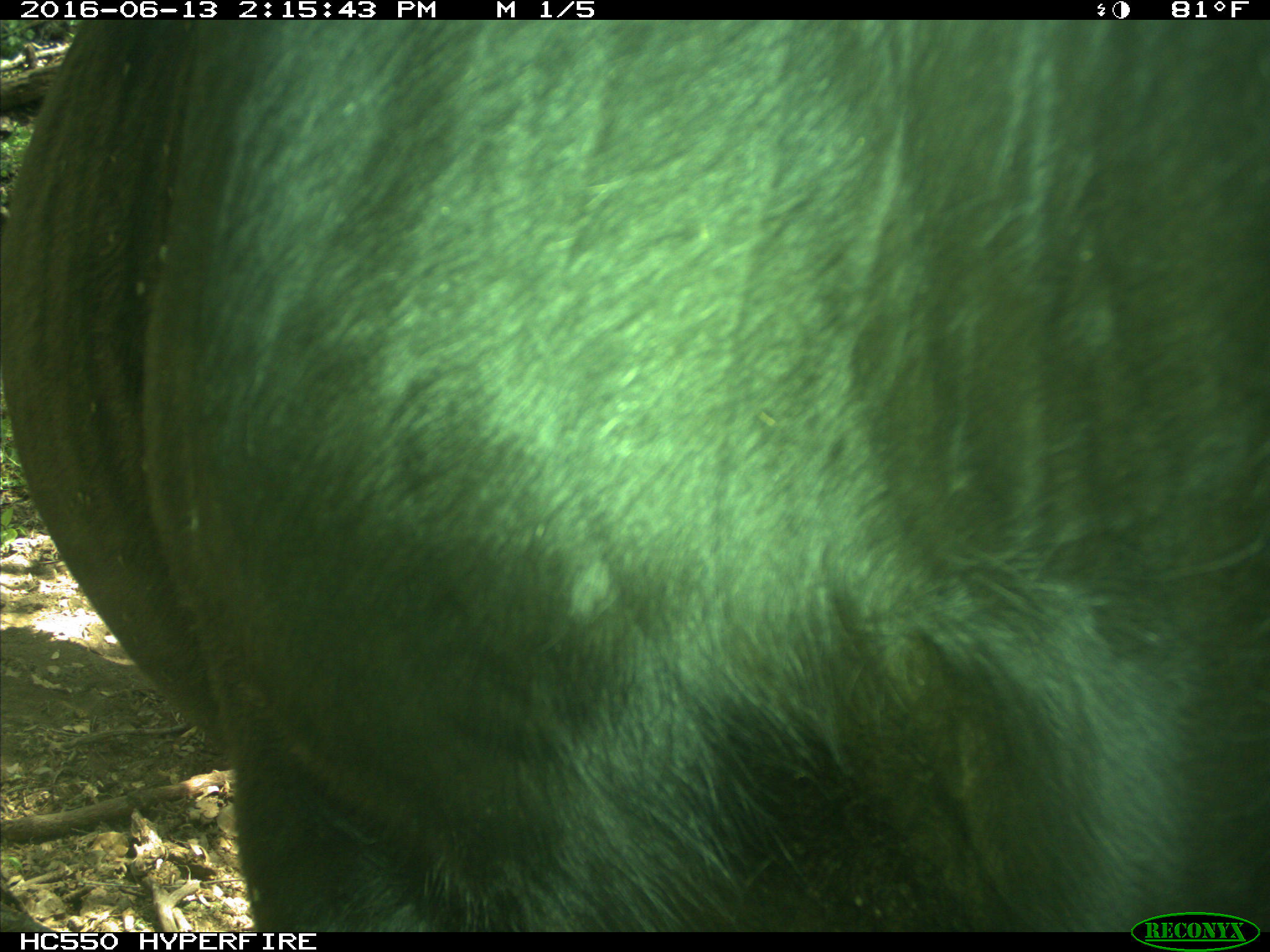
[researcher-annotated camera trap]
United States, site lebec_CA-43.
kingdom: Animalia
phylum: Chordata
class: Mammalia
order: Artiodactyla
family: Bovidae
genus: Bos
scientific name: Bos taurus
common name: domestic cow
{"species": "Bos taurus (domestic cow)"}